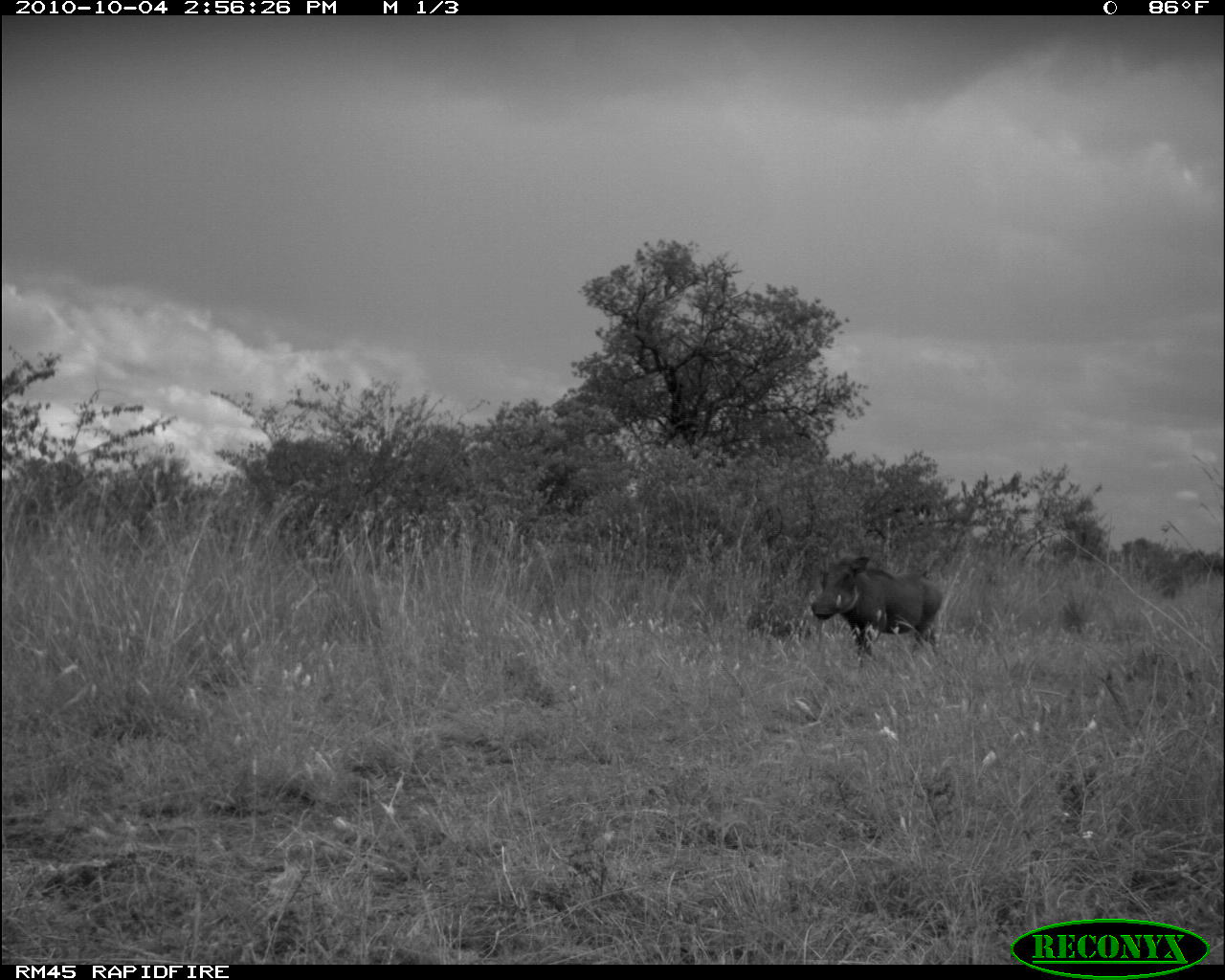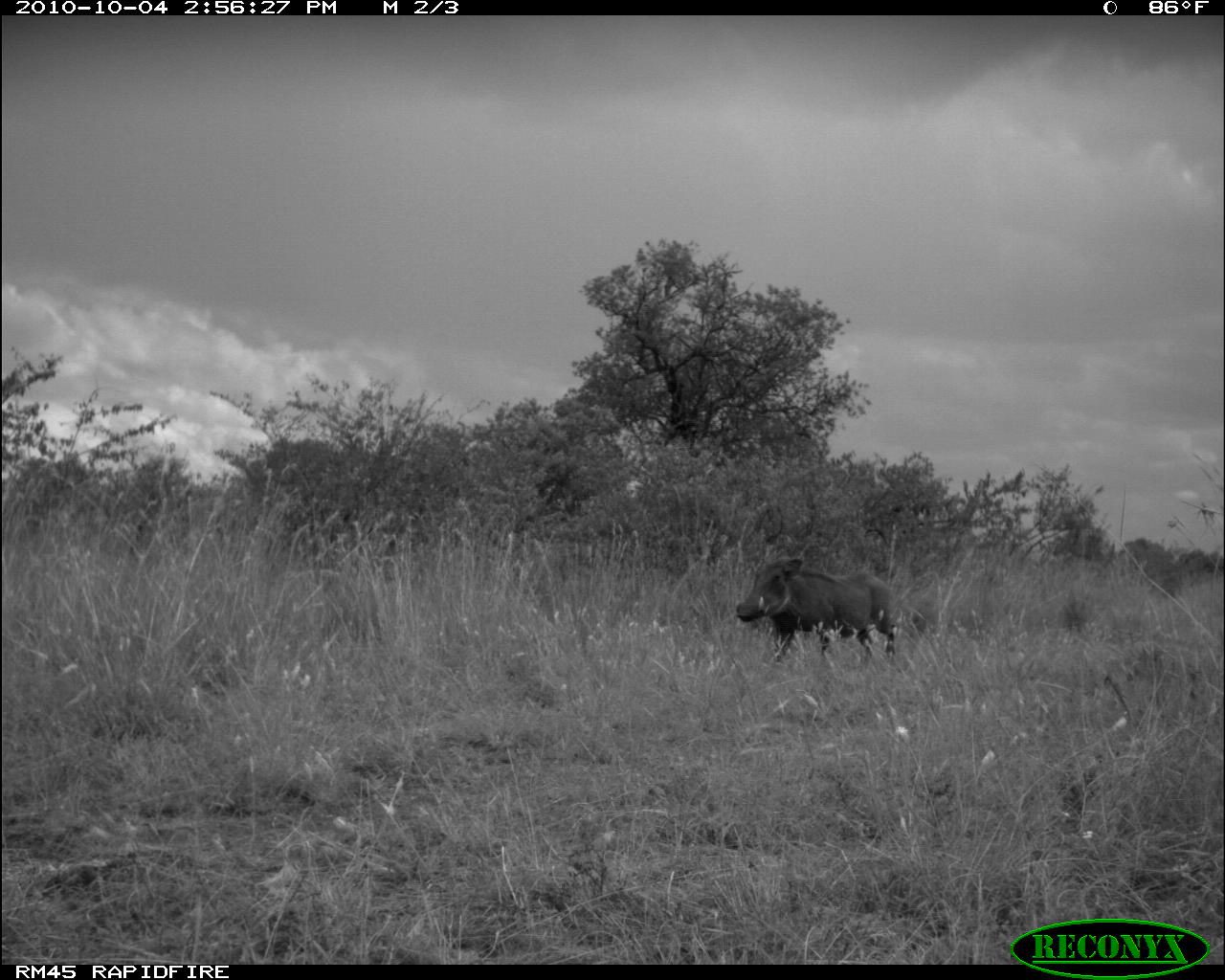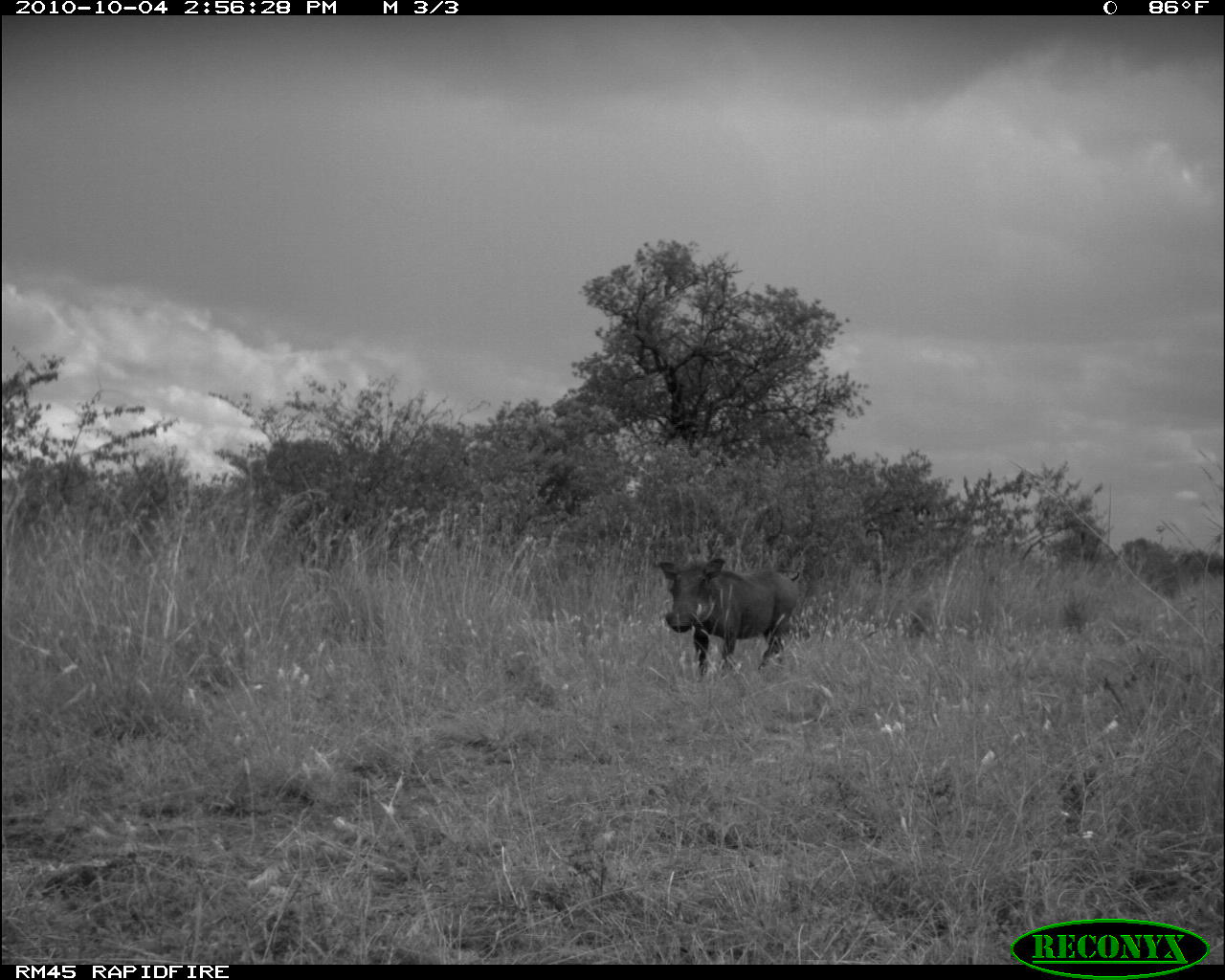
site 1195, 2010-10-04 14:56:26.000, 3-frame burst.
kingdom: Animalia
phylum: Chordata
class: Mammalia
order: Artiodactyla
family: Suidae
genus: Phacochoerus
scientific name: Phacochoerus africanus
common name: common warthog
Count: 1.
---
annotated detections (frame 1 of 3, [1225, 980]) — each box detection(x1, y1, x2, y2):
phacochoerus africanus: detection(810, 554, 943, 656)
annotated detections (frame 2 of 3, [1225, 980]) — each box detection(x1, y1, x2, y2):
phacochoerus africanus: detection(734, 557, 895, 662)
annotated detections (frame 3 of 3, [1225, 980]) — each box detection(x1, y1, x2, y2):
phacochoerus africanus: detection(656, 557, 799, 676)